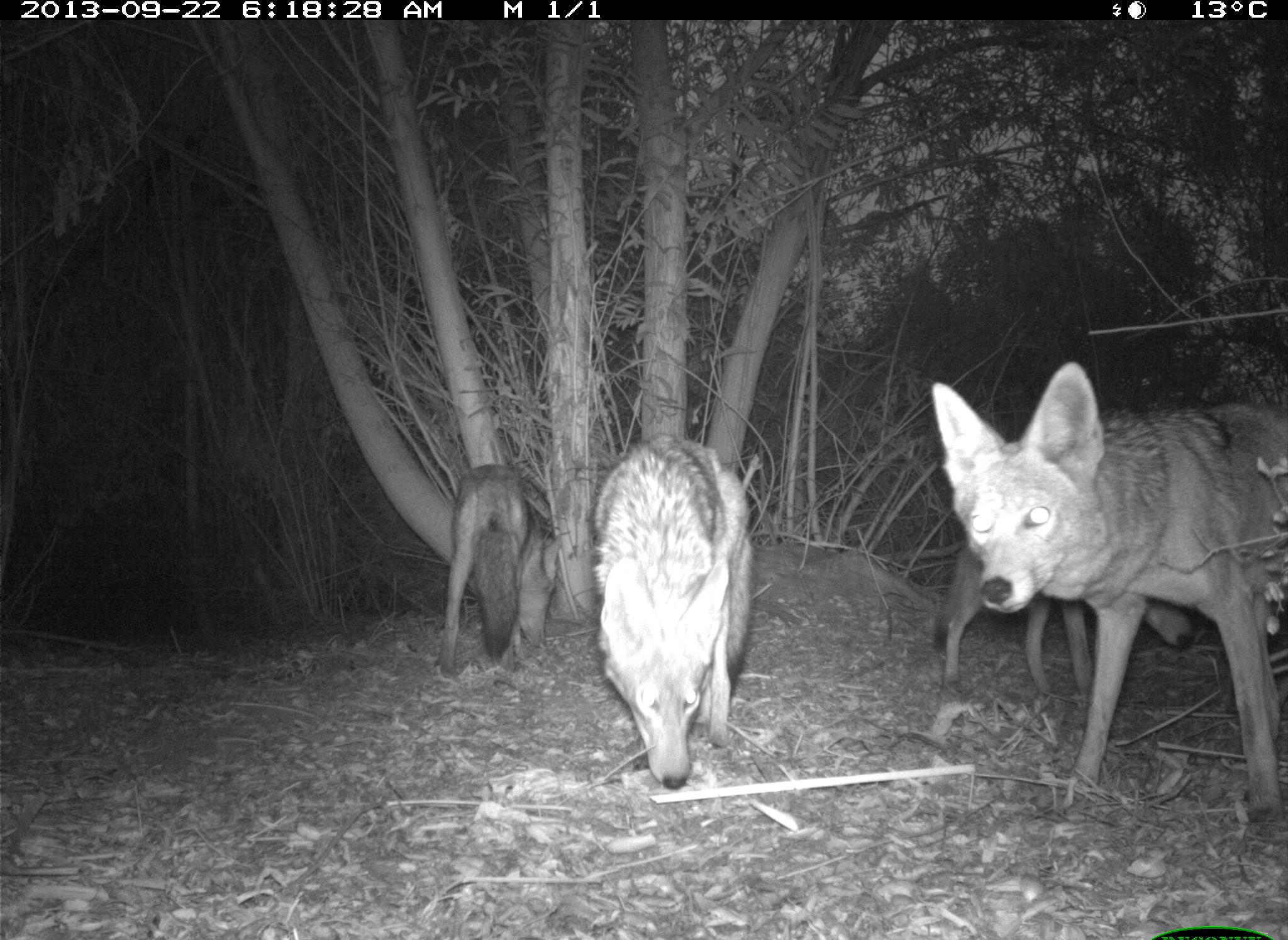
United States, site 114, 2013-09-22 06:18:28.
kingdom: Animalia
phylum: Chordata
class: Mammalia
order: Carnivora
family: Canidae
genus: Canis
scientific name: Canis latrans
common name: coyote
Coyote (Canis latrans).